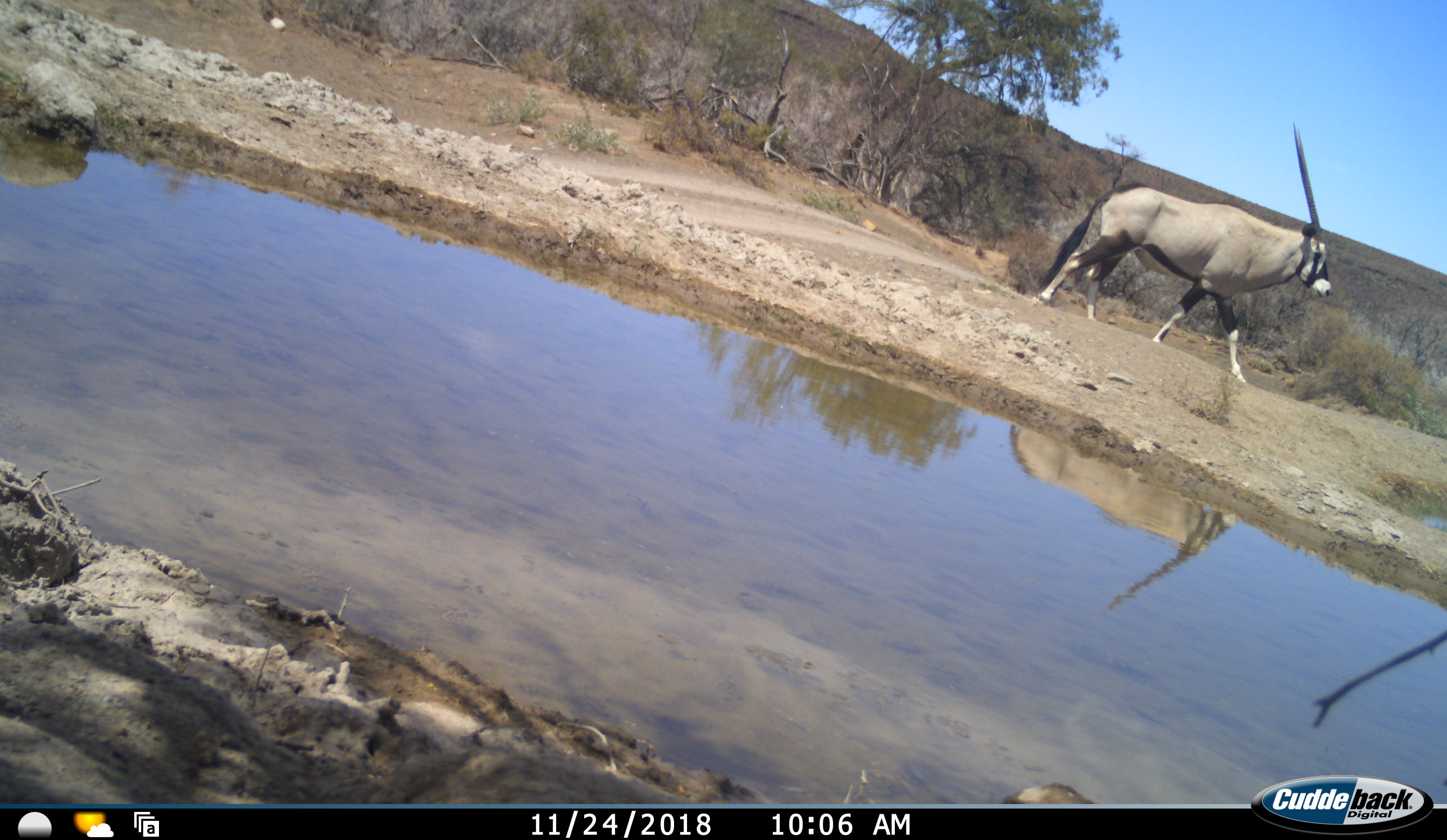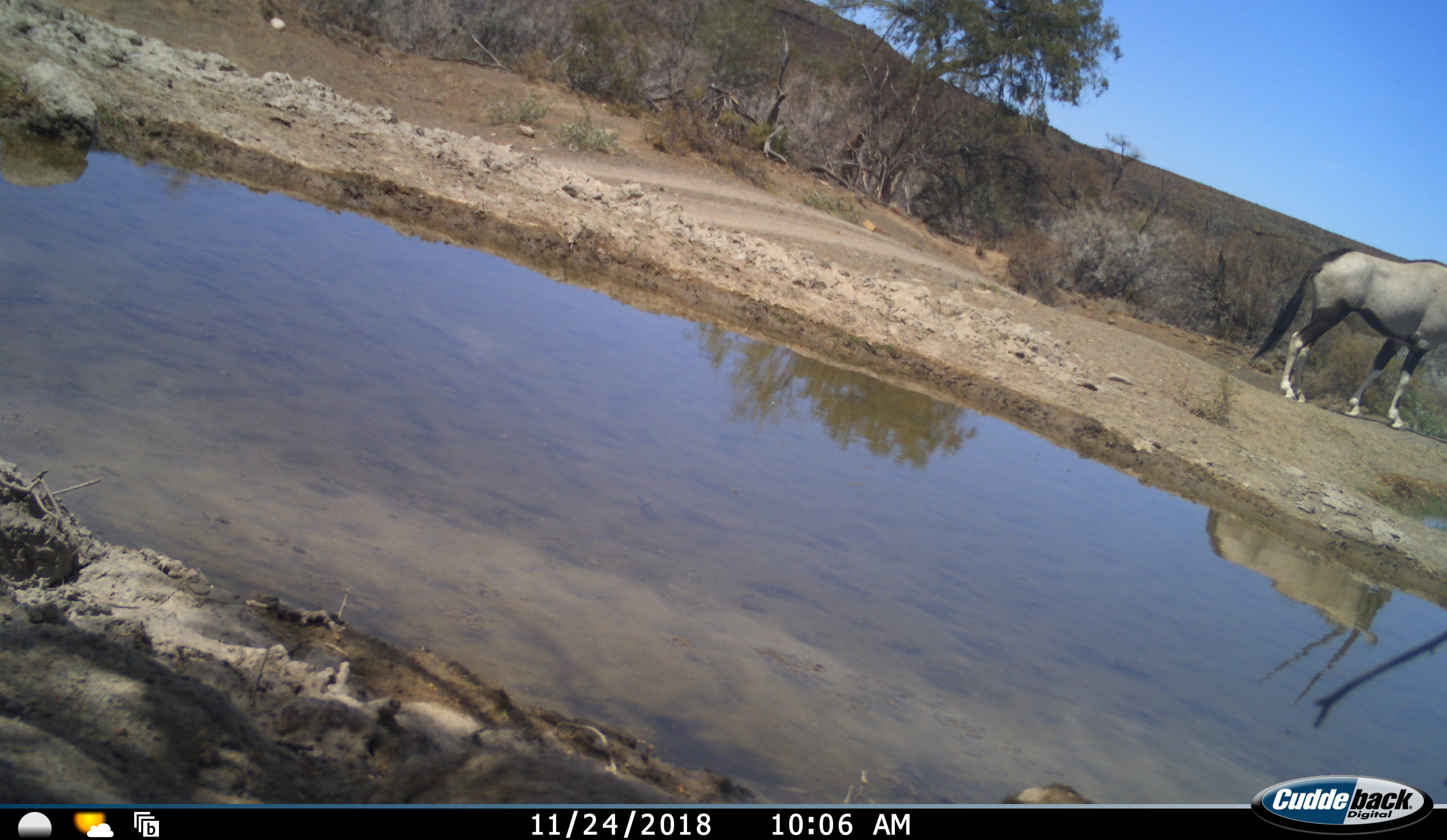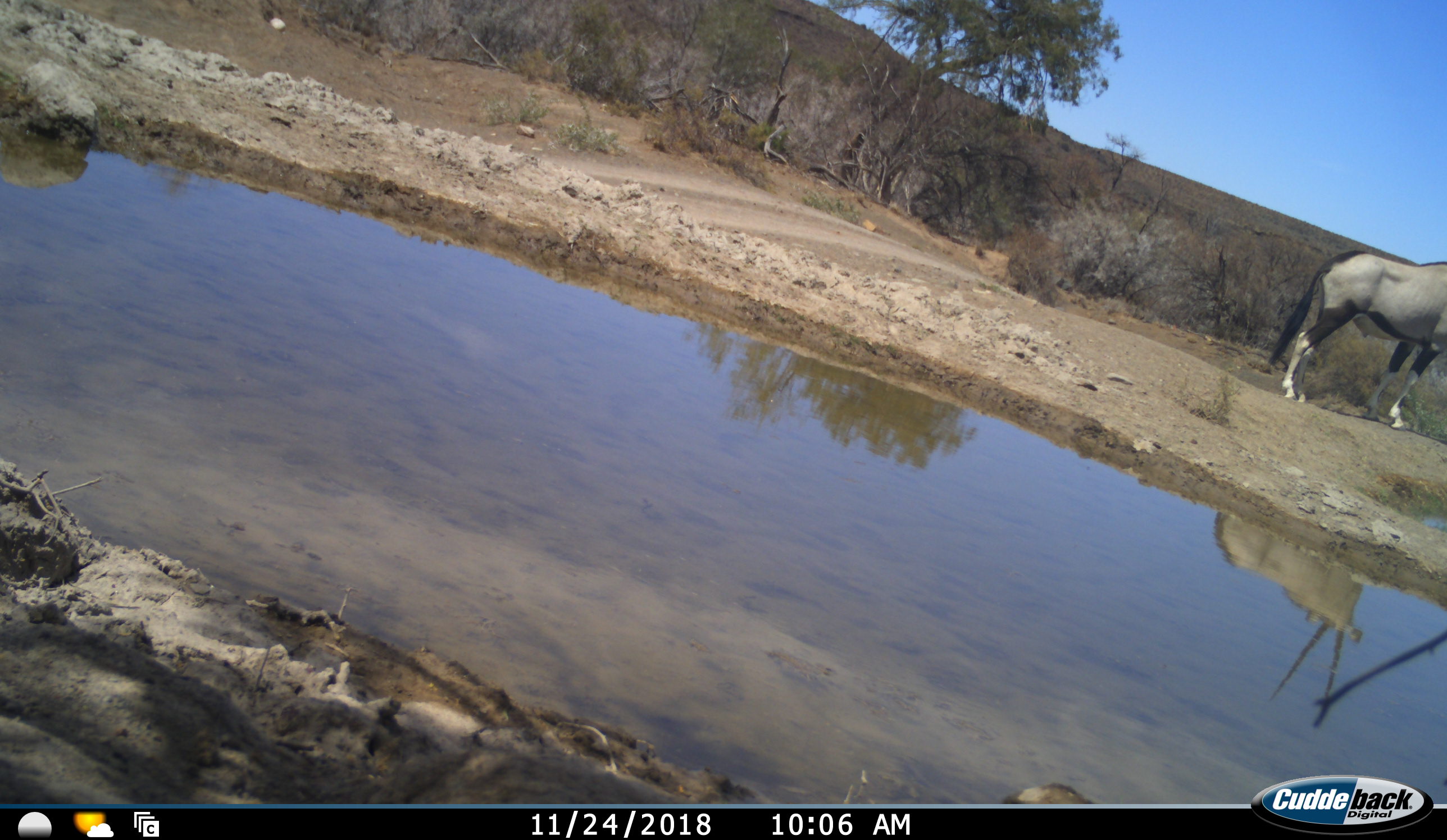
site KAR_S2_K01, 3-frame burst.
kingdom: Animalia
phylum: Chordata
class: Mammalia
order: Artiodactyla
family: Bovidae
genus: Oryx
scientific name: Oryx gazella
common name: gemsbok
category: oryx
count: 1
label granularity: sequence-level